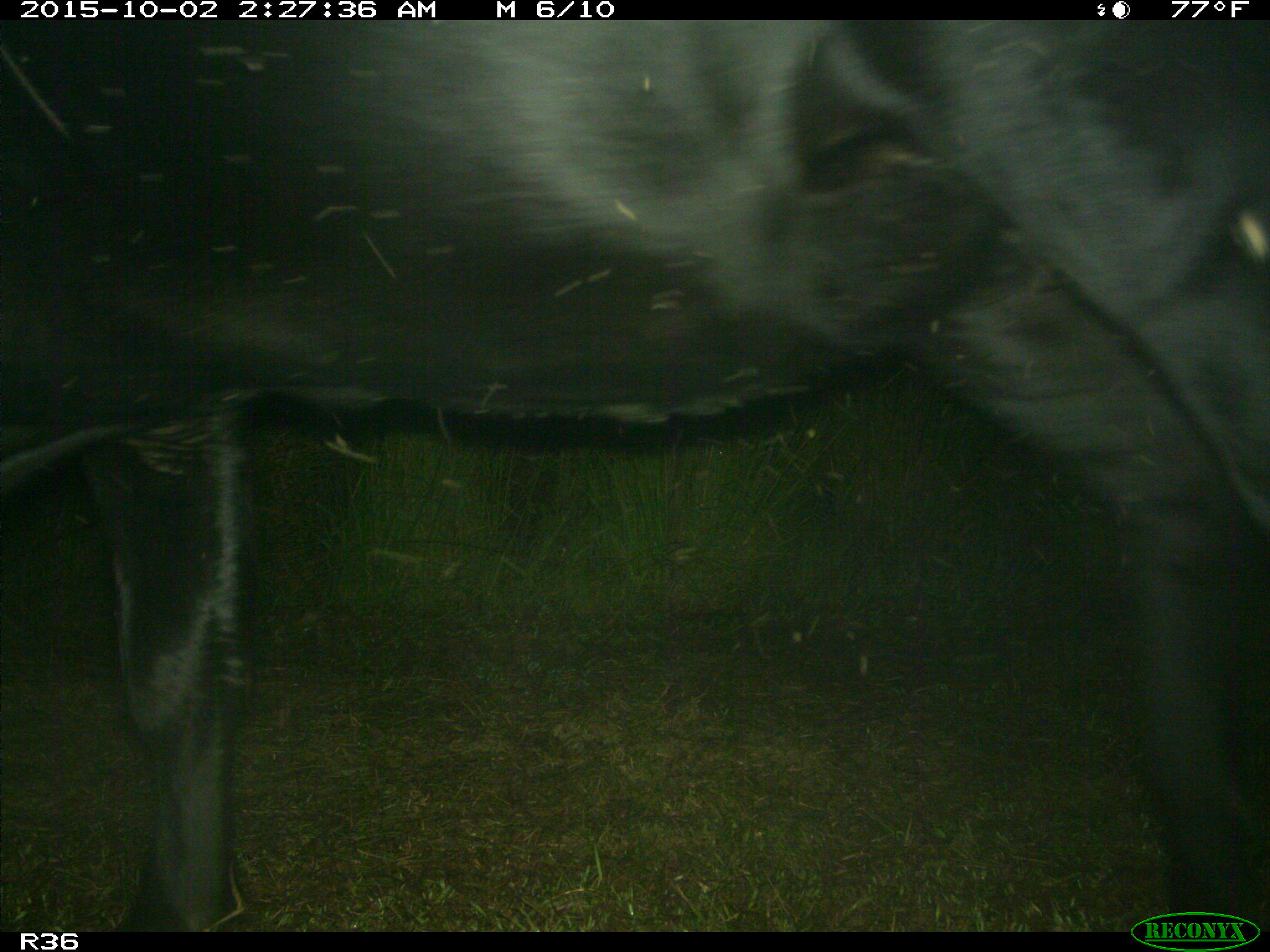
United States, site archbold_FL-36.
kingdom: Animalia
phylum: Chordata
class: Mammalia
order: Artiodactyla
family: Bovidae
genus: Bos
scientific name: Bos taurus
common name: domestic cow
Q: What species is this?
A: Bos taurus (domestic cow).